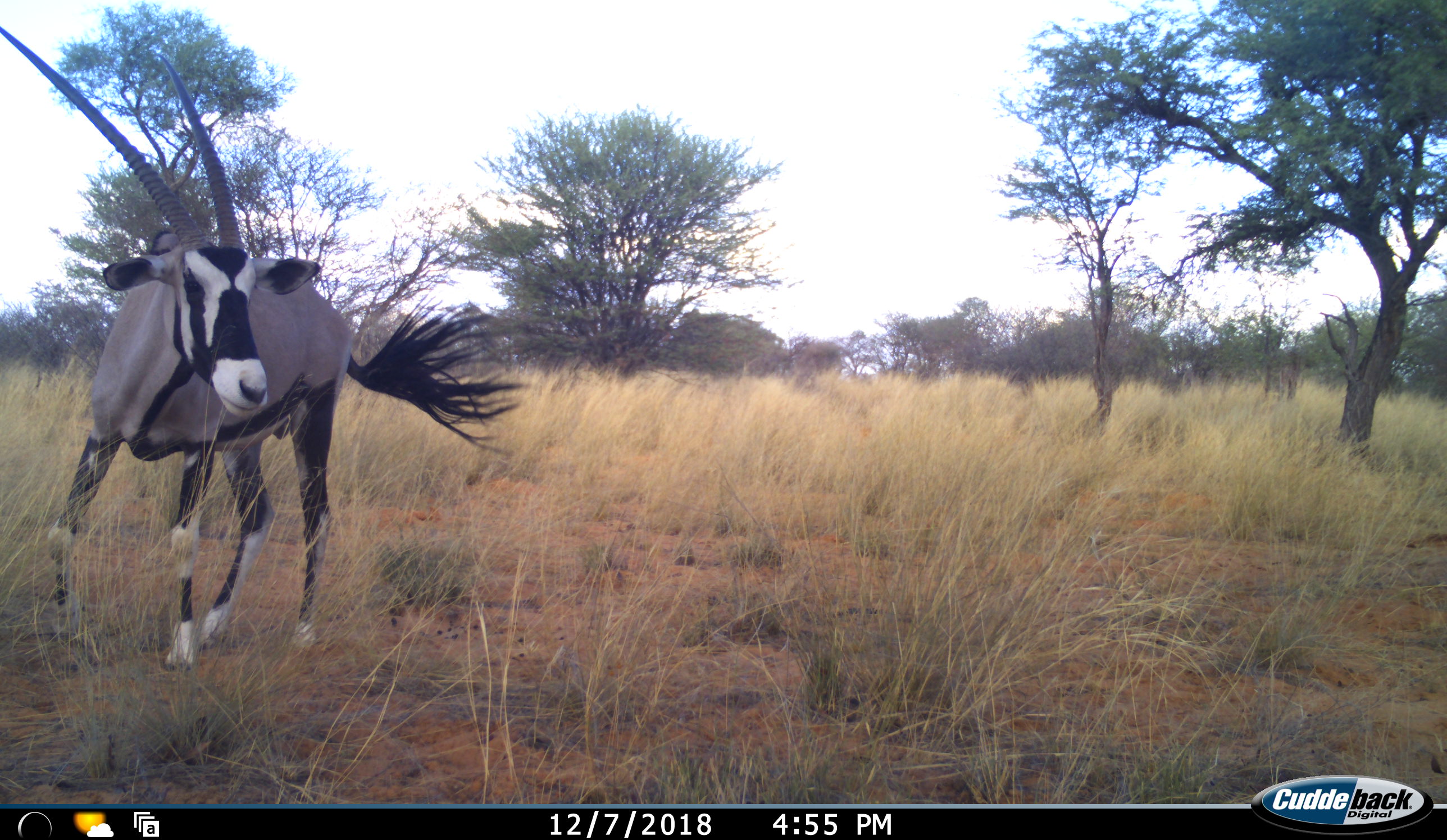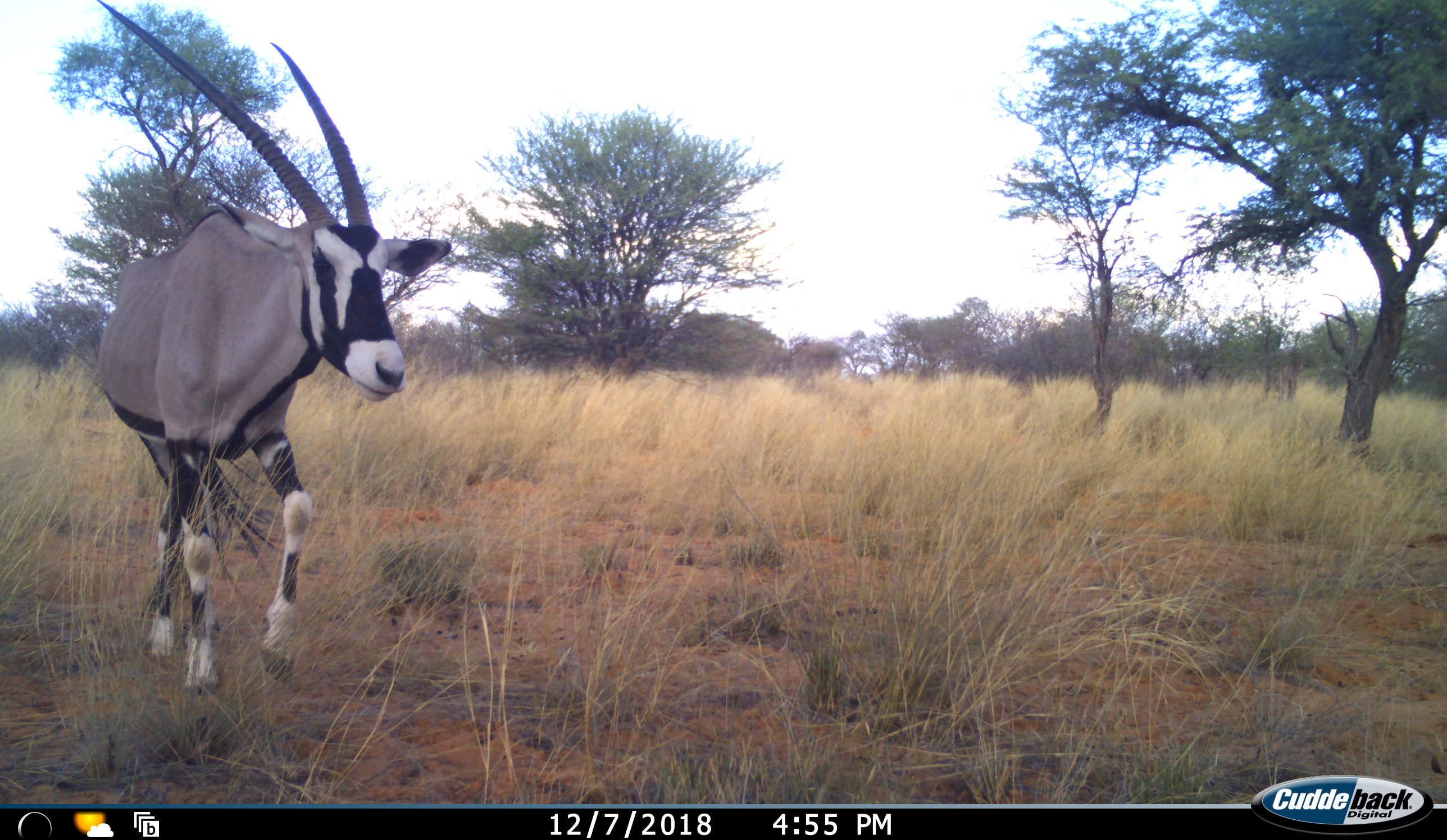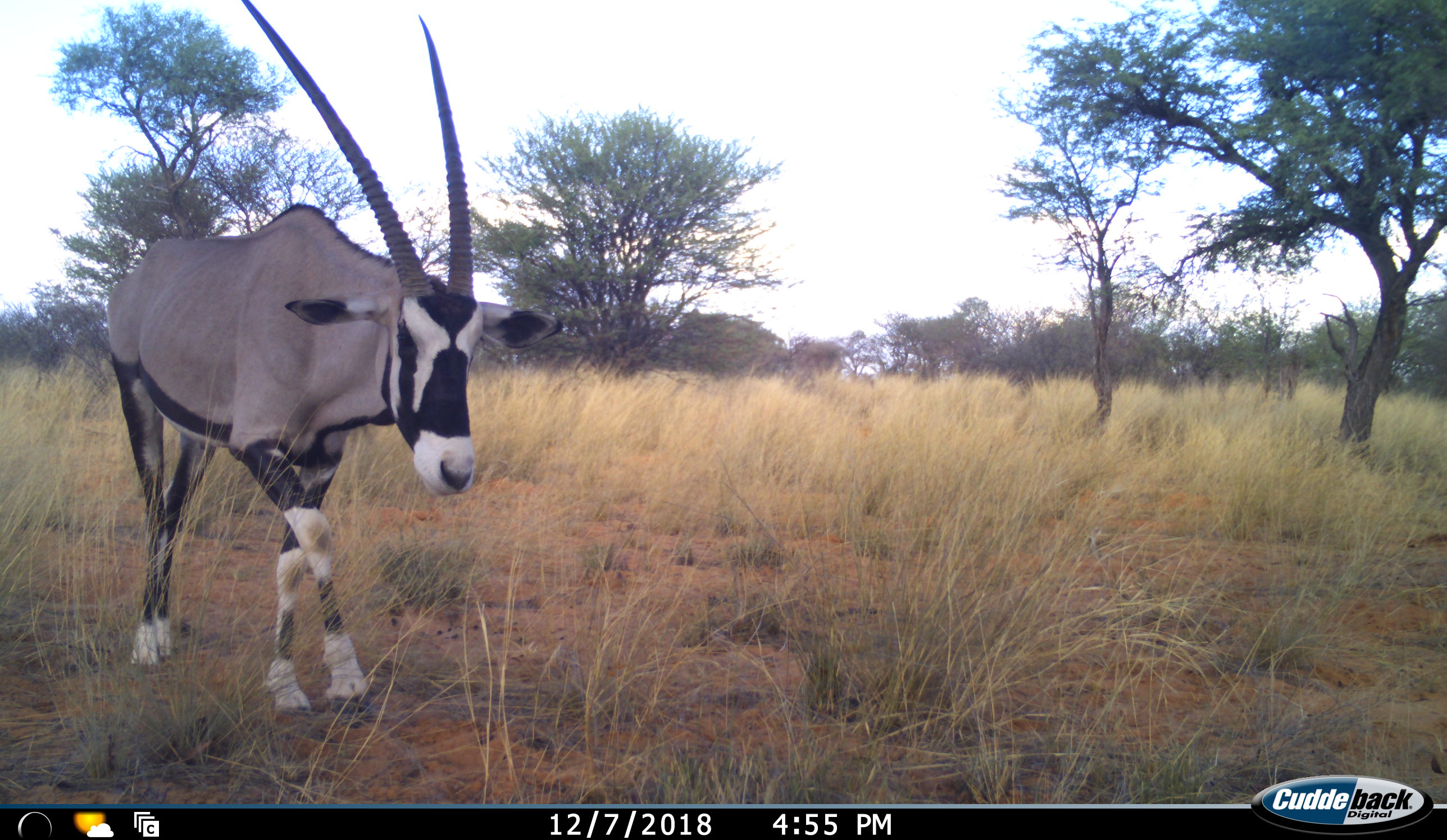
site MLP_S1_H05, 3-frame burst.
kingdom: Animalia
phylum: Chordata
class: Mammalia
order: Artiodactyla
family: Bovidae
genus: Oryx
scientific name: Oryx gazella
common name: gemsbok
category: oryx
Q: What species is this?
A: Oryx (gemsbok) (Oryx gazella).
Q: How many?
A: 1.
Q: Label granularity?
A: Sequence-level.